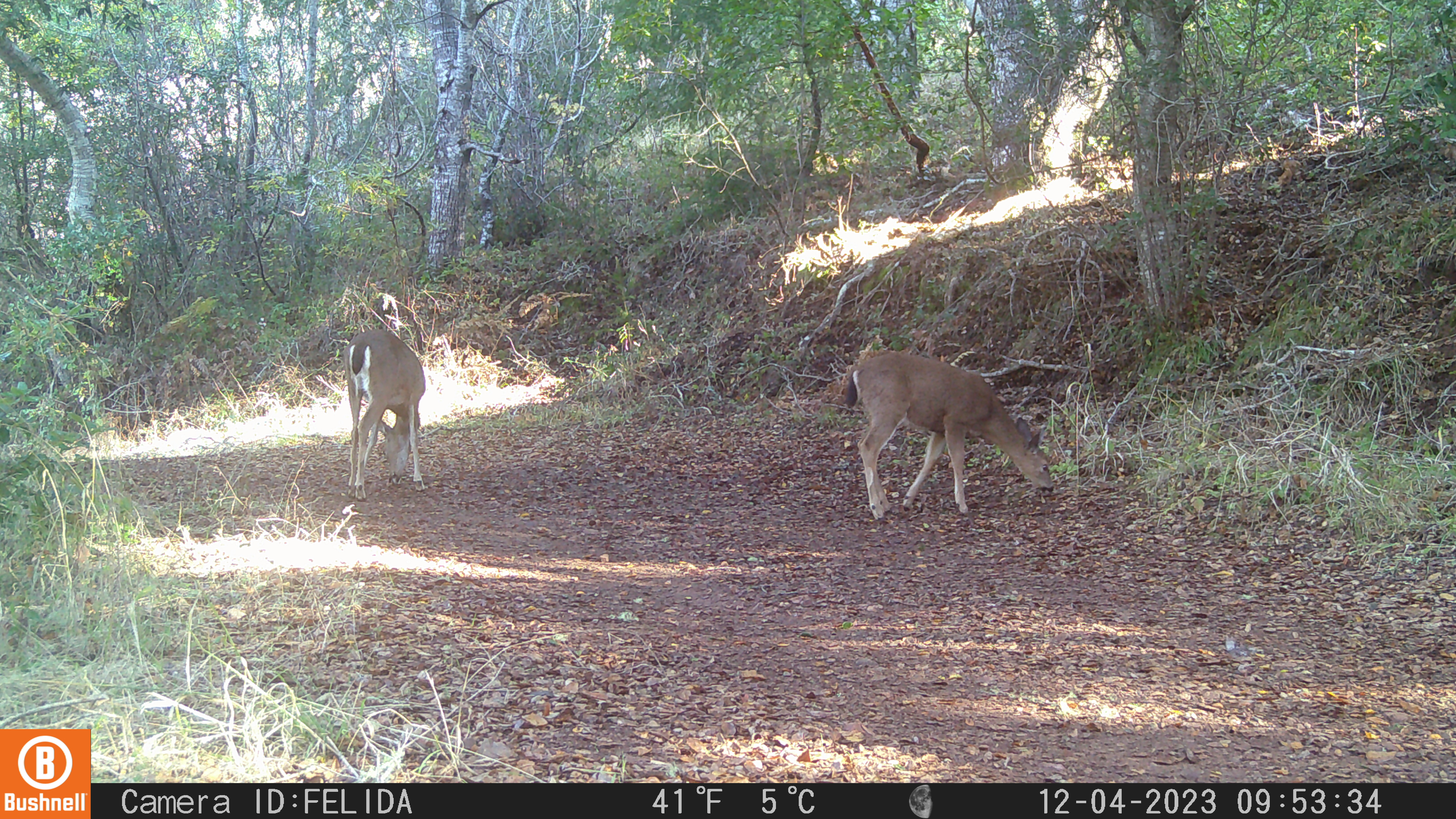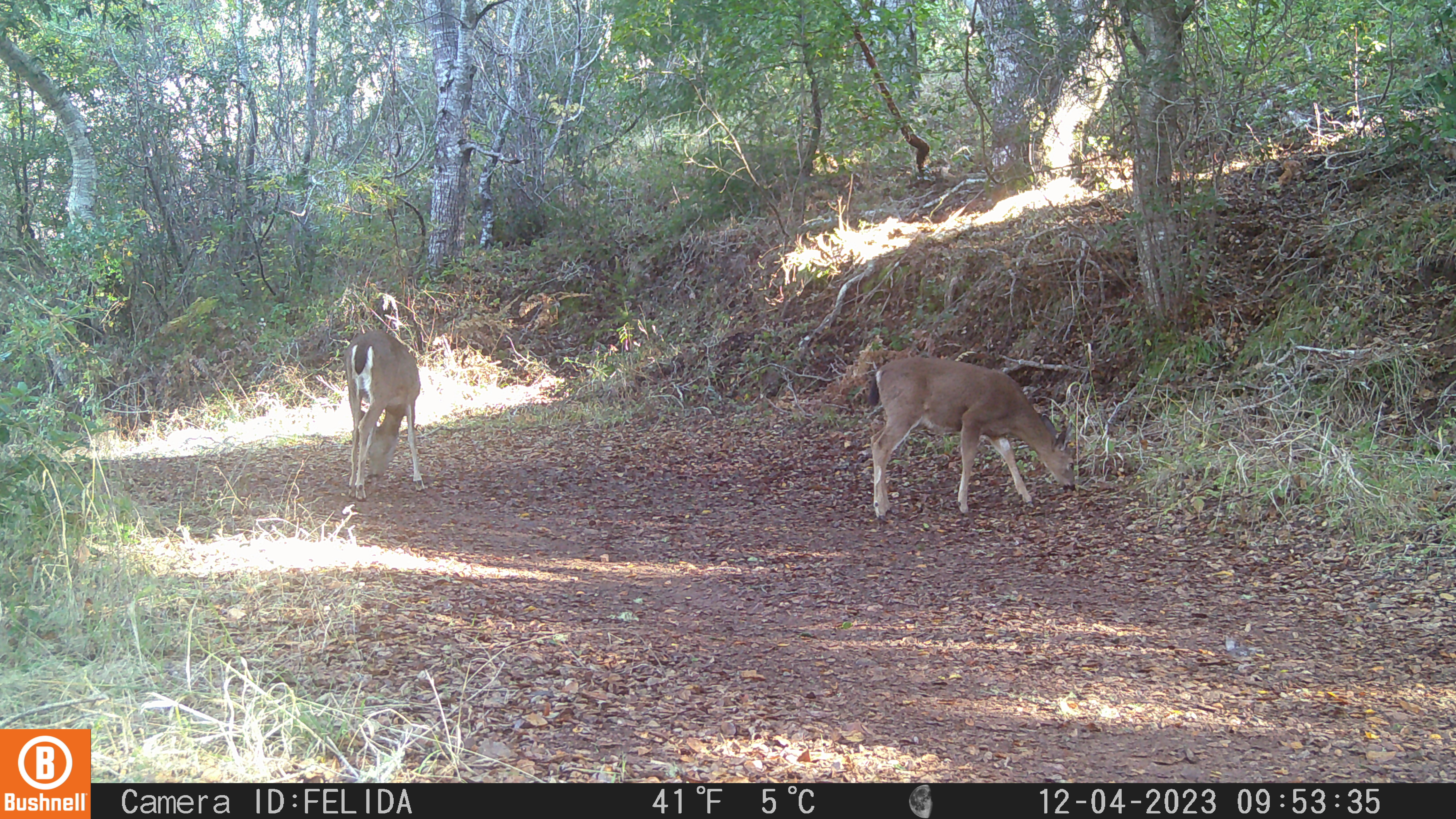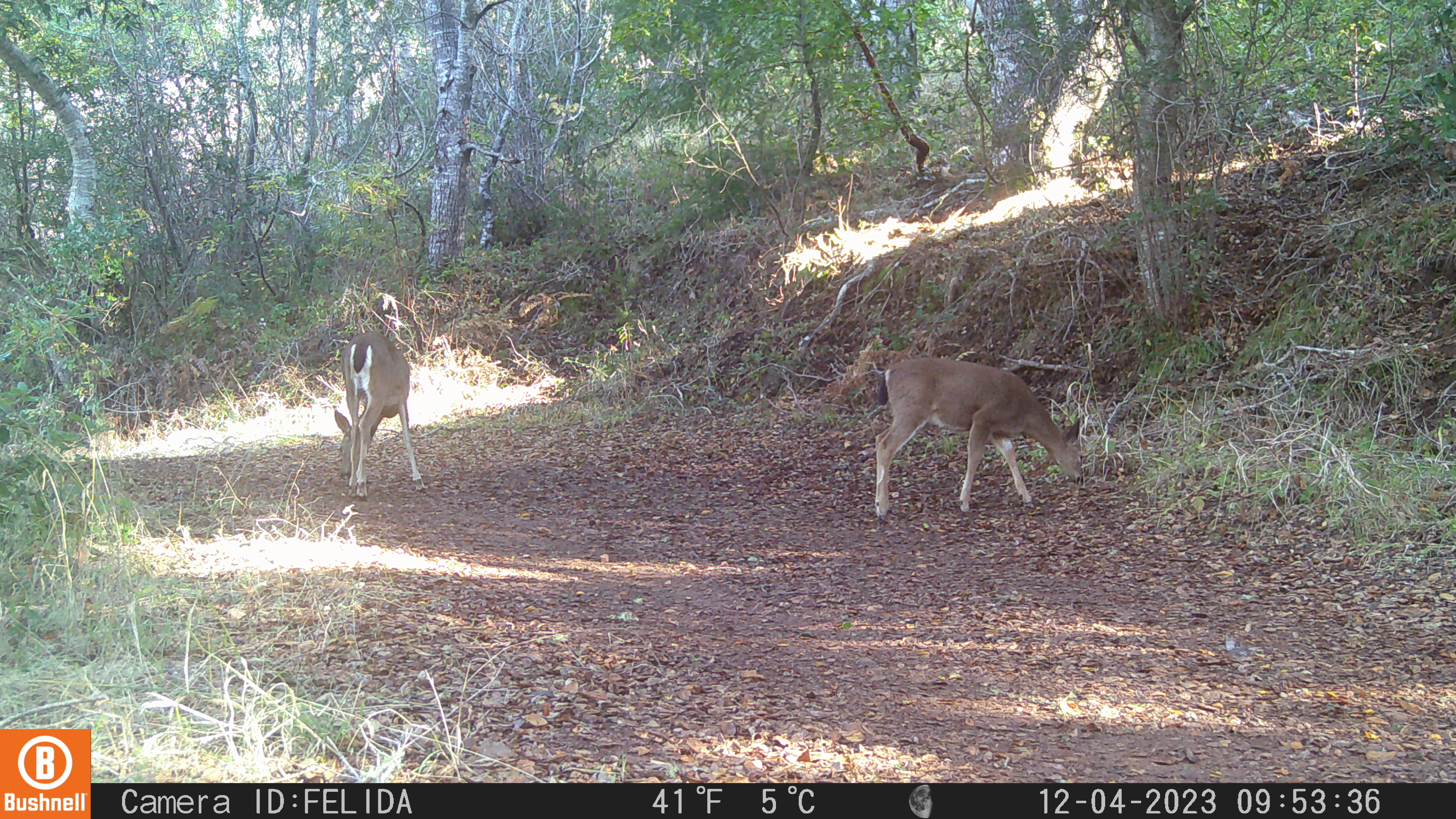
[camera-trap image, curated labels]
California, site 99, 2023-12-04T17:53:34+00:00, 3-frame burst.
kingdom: Animalia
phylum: Chordata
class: Mammalia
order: Artiodactyla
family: Cervidae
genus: Odocoileus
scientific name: Odocoileus hemionus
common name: mule deer